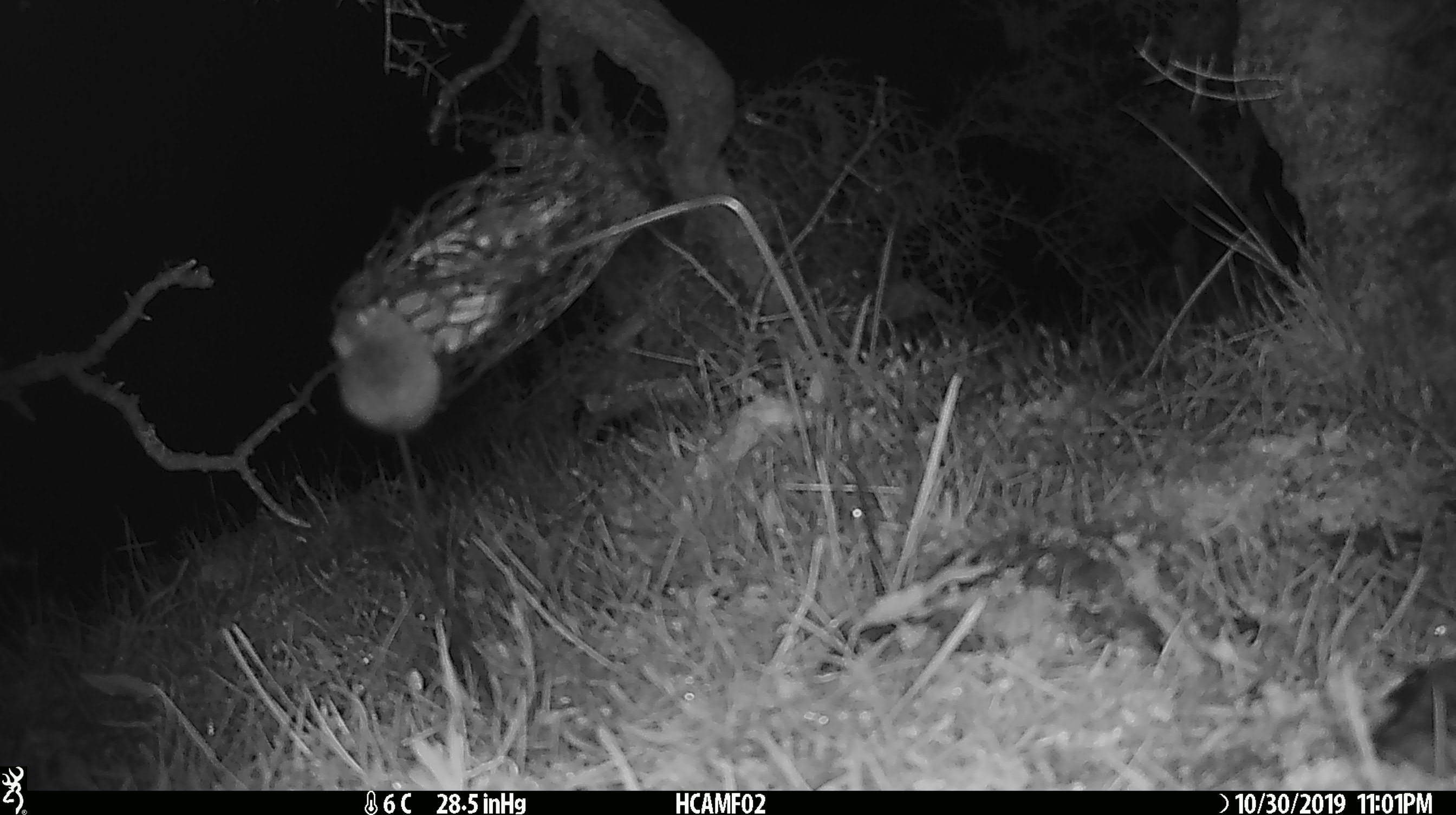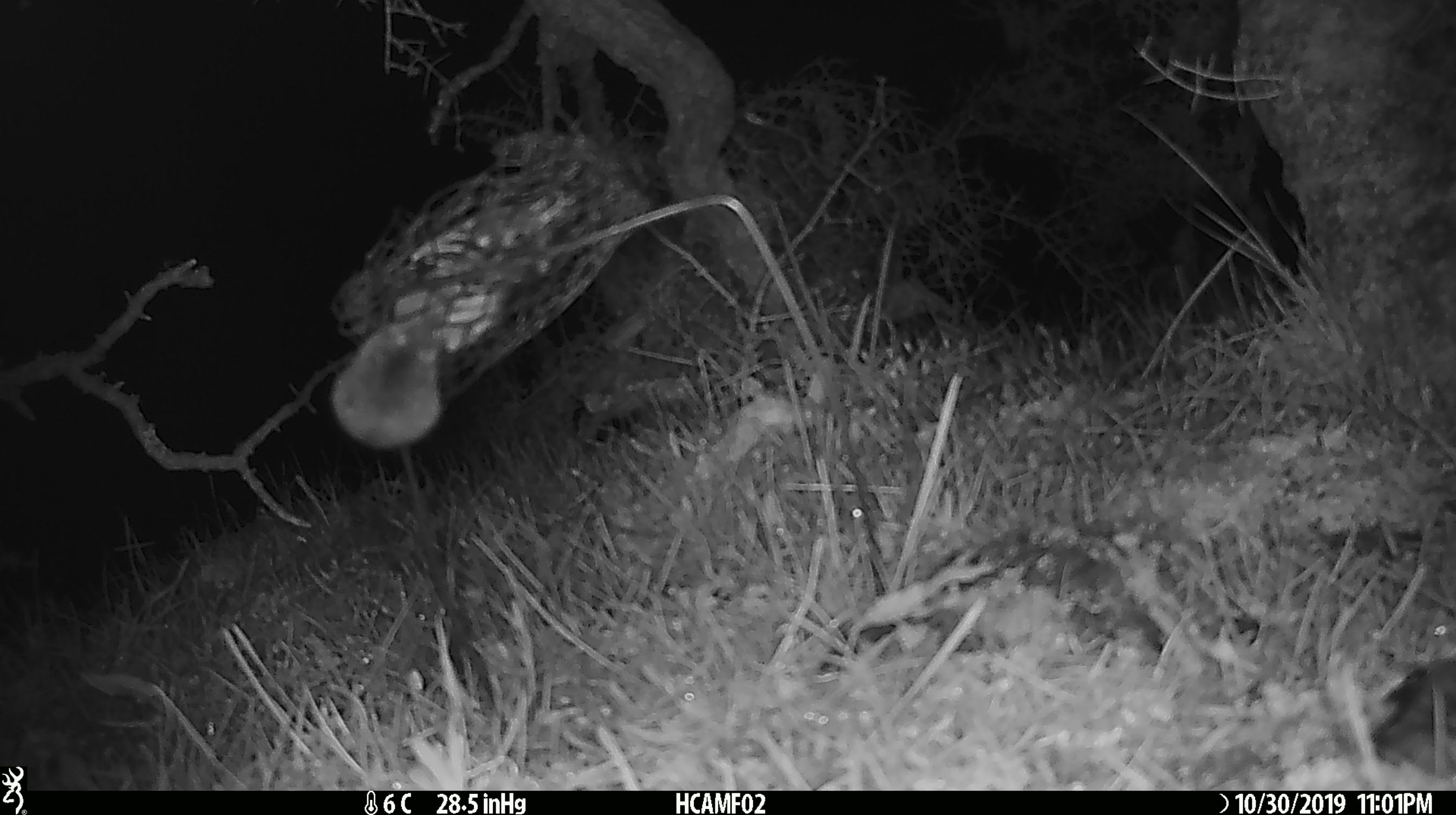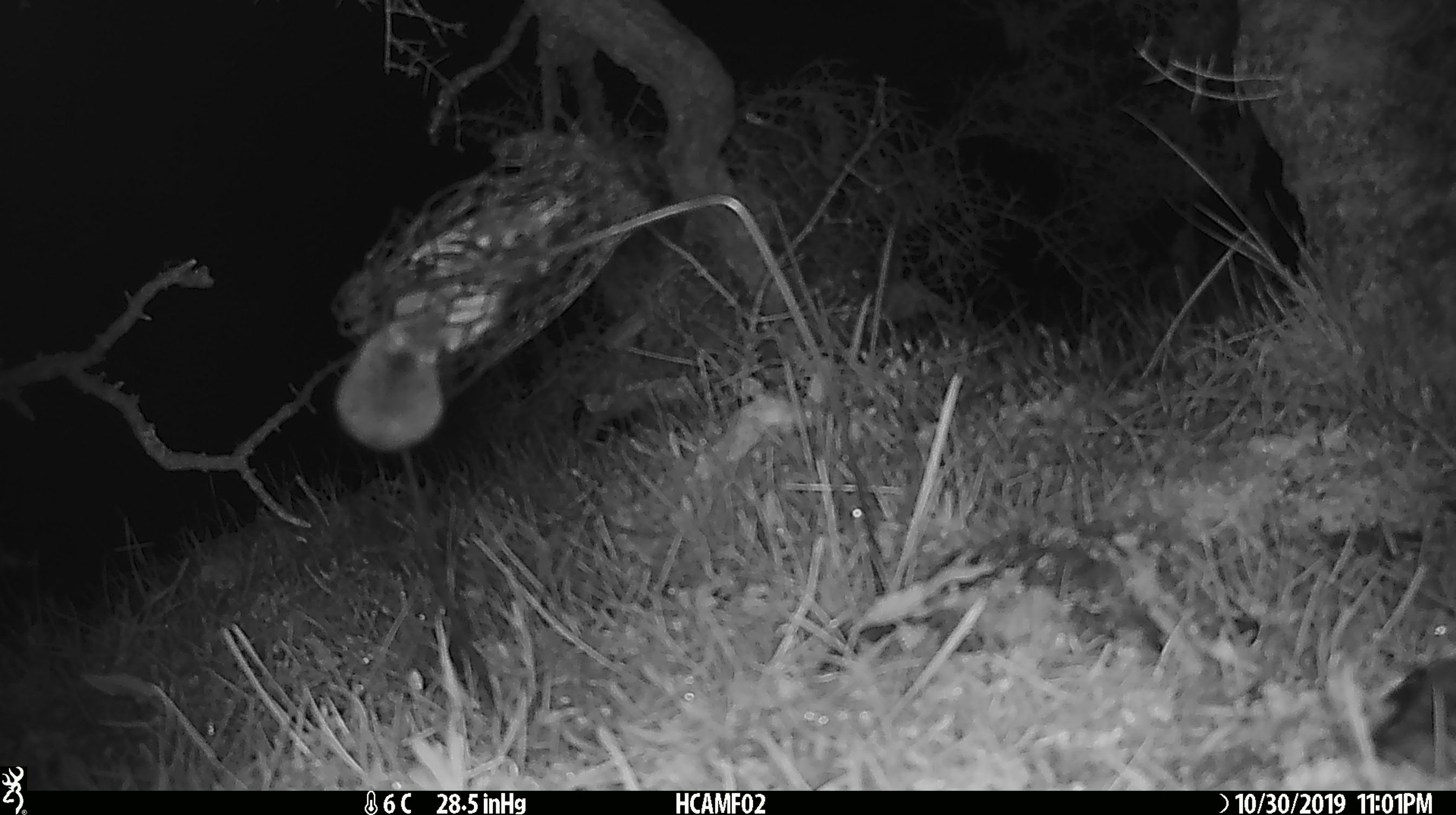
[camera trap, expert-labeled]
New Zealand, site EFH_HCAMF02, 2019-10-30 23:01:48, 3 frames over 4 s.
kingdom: Animalia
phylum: Chordata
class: Mammalia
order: Rodentia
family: Muridae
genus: Mus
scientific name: Mus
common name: mouse